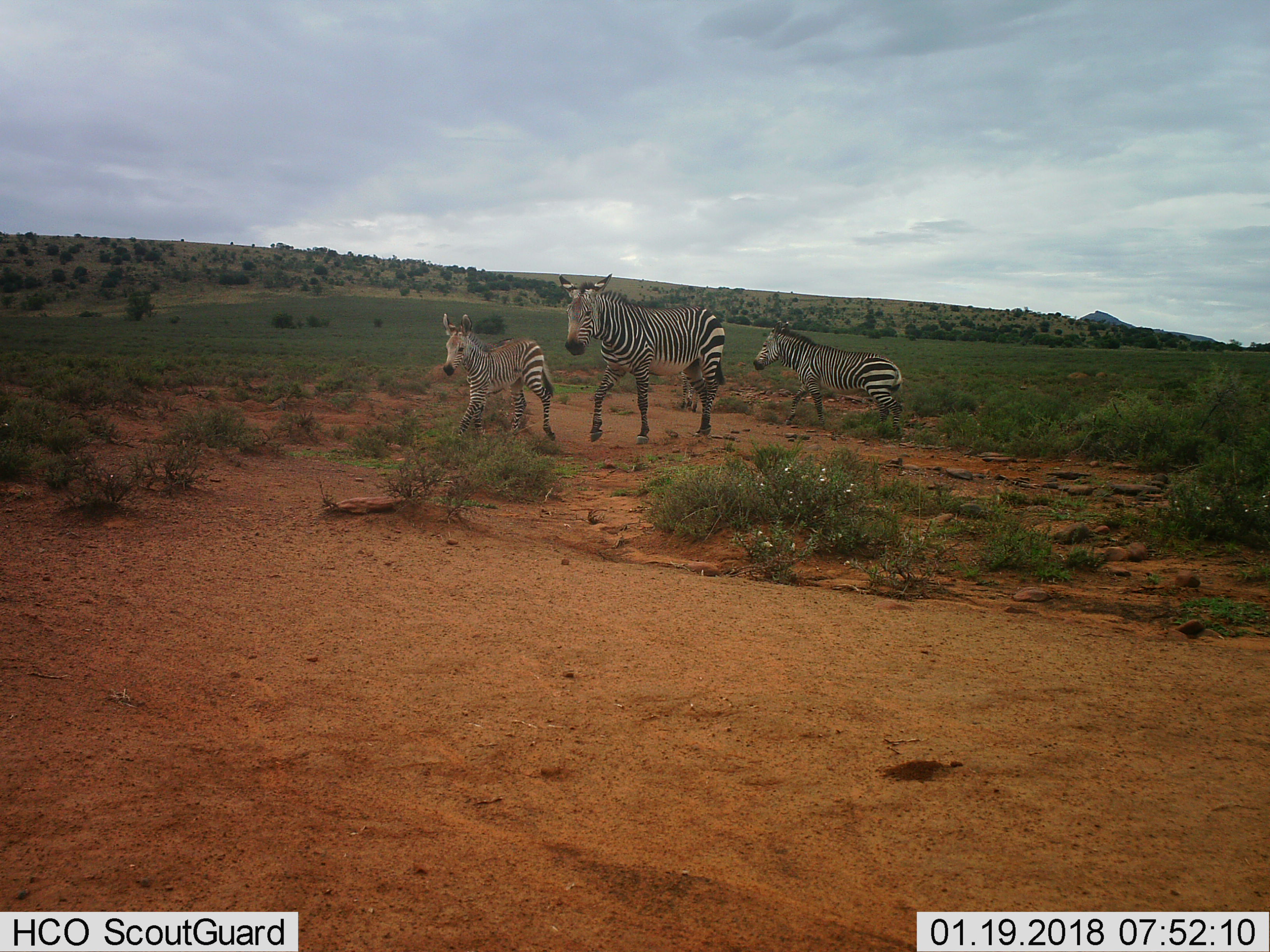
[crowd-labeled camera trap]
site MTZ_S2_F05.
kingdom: Animalia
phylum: Chordata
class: Mammalia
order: Perissodactyla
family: Equidae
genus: Equus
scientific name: Equus zebra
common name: mountain zebra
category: zebramountain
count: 3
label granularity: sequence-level